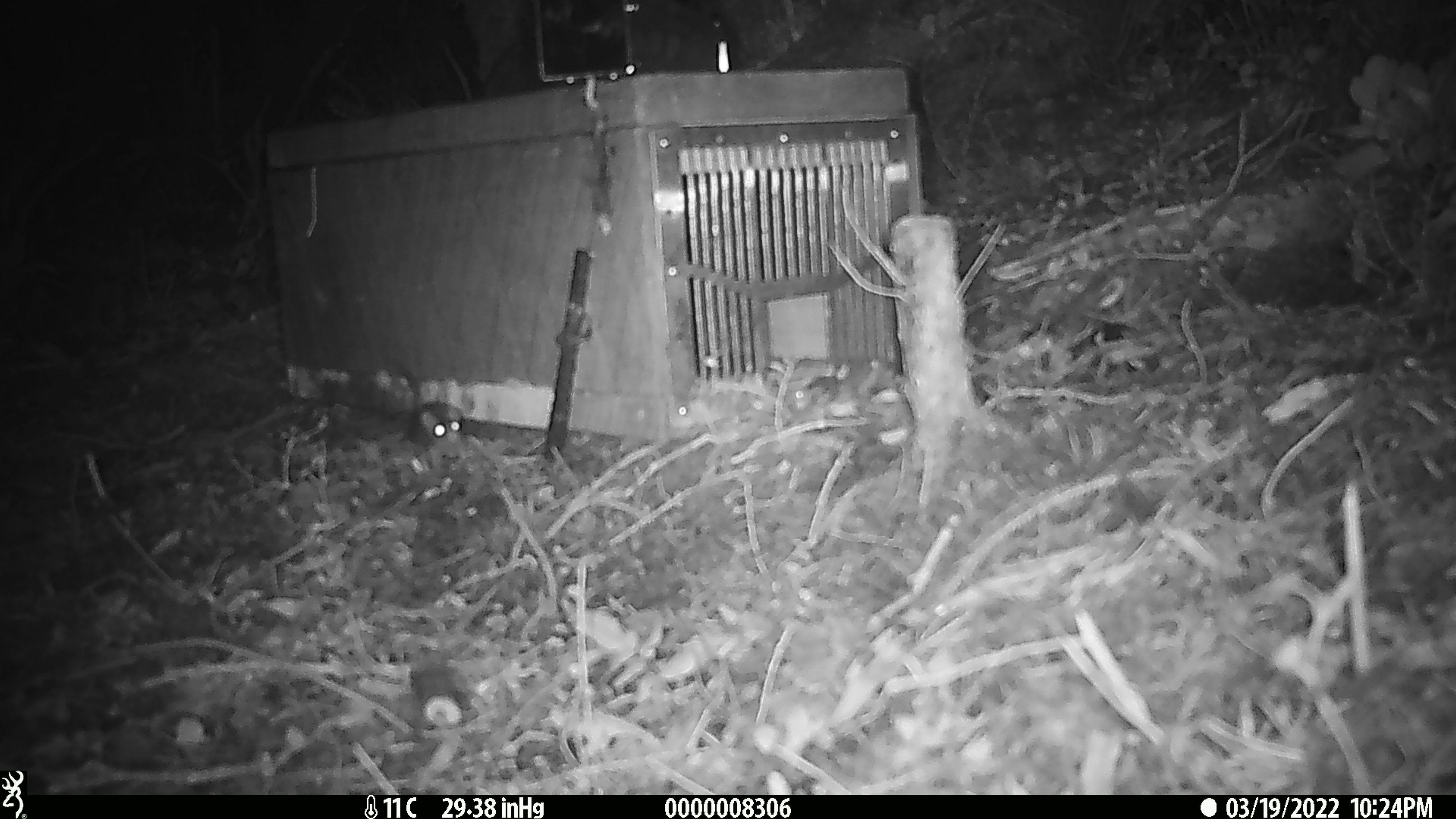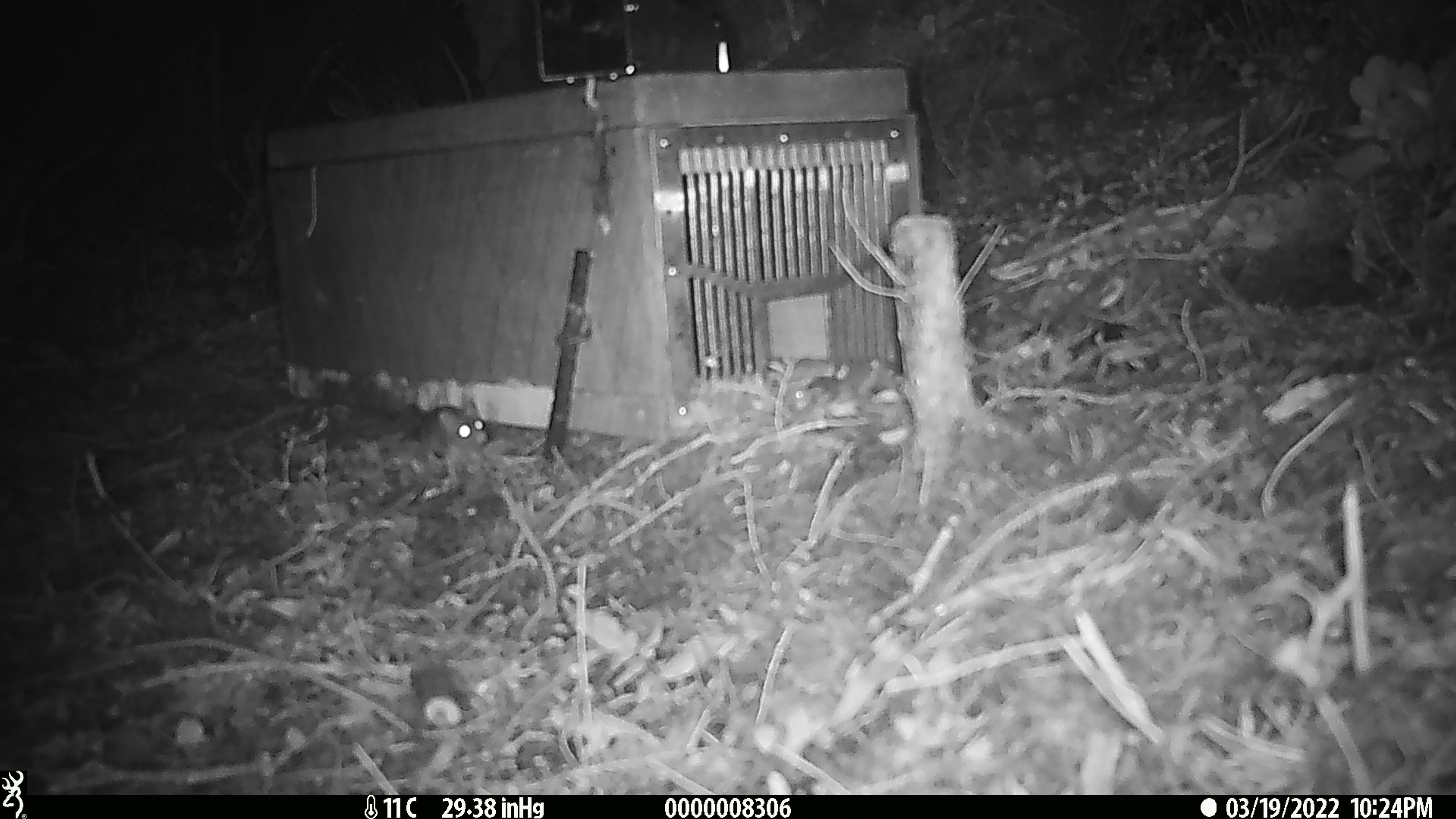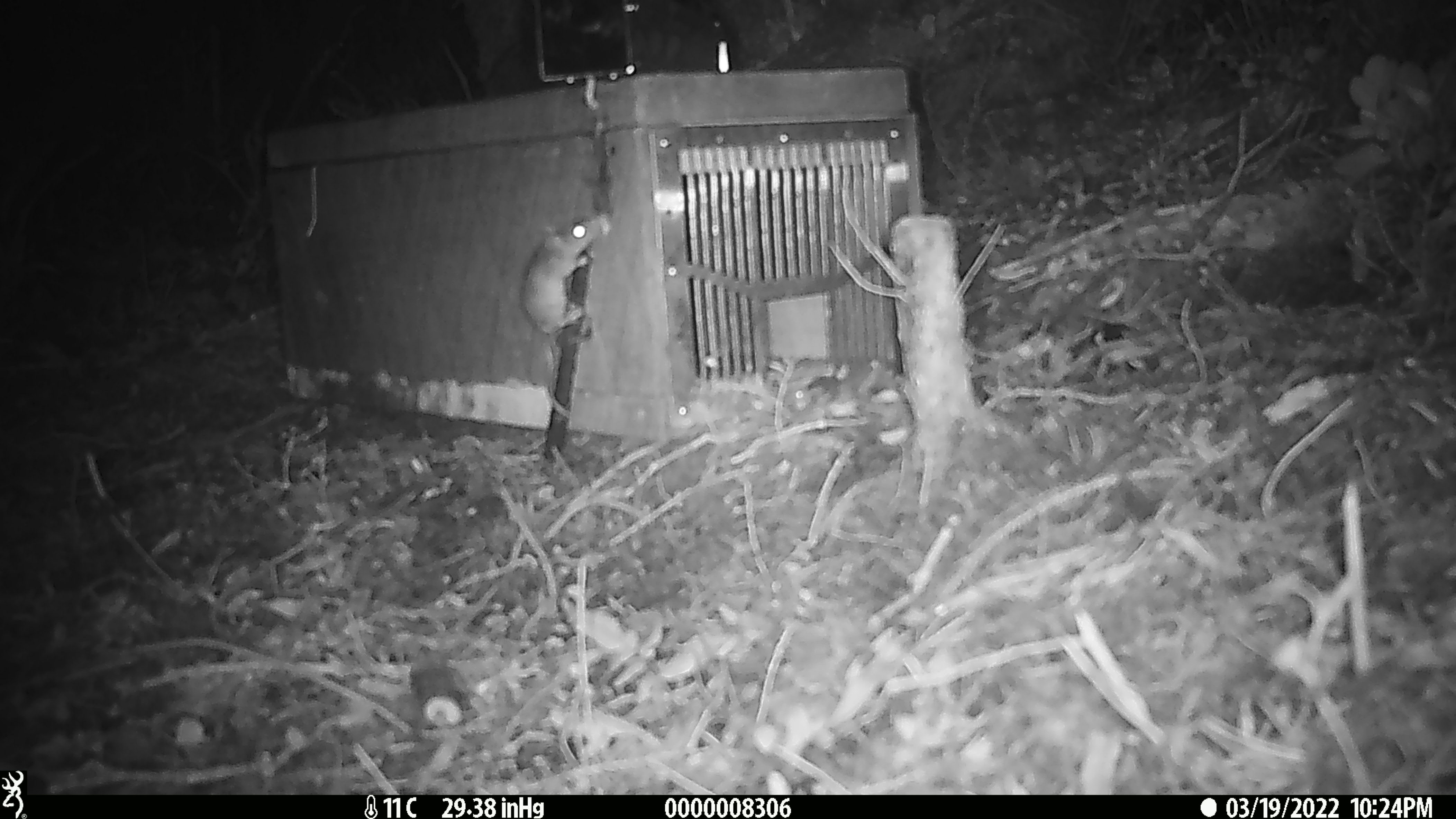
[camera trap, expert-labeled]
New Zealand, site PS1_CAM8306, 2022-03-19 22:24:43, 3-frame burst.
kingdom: Animalia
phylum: Chordata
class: Mammalia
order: Rodentia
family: Muridae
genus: Mus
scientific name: Mus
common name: mouse